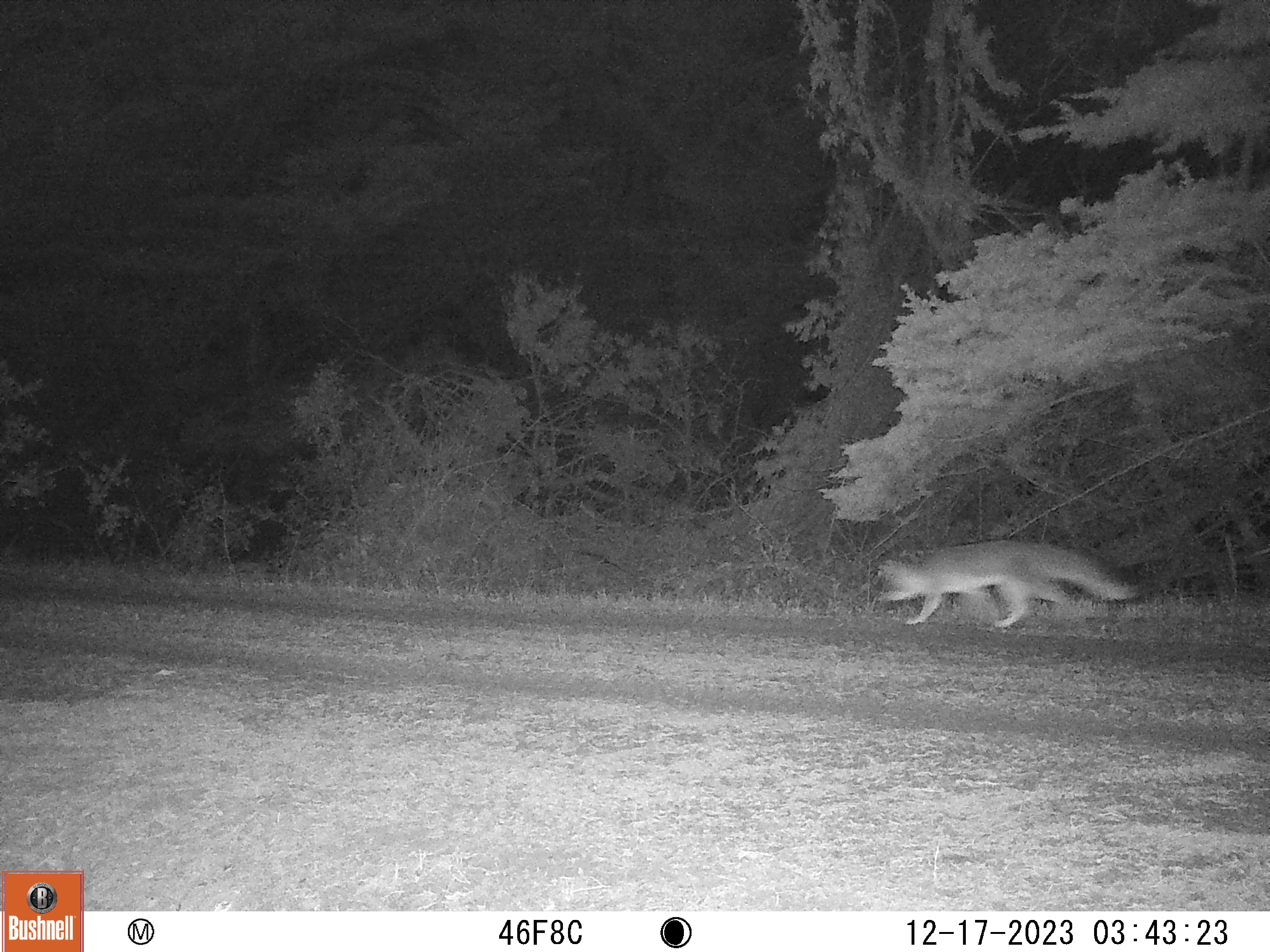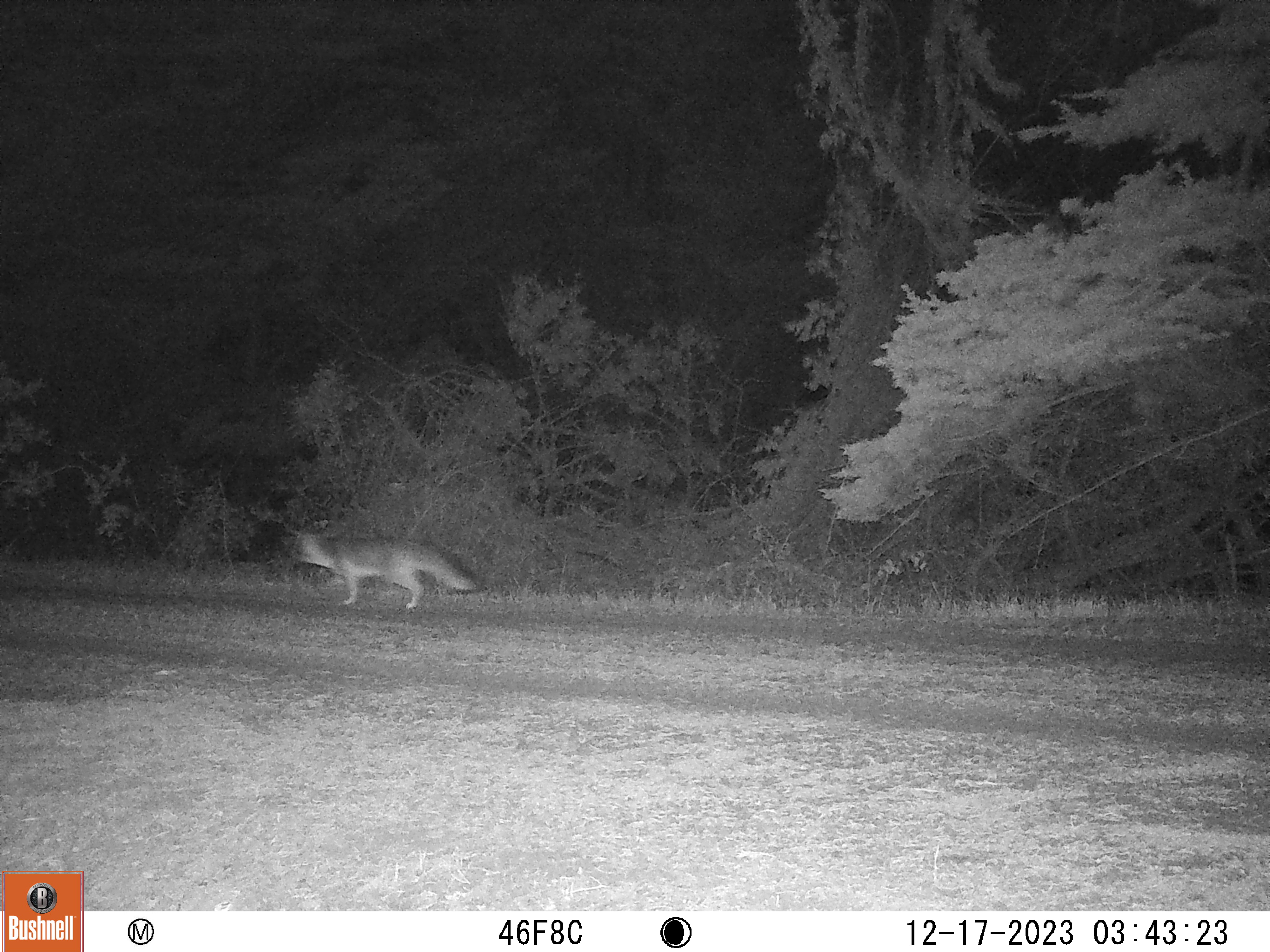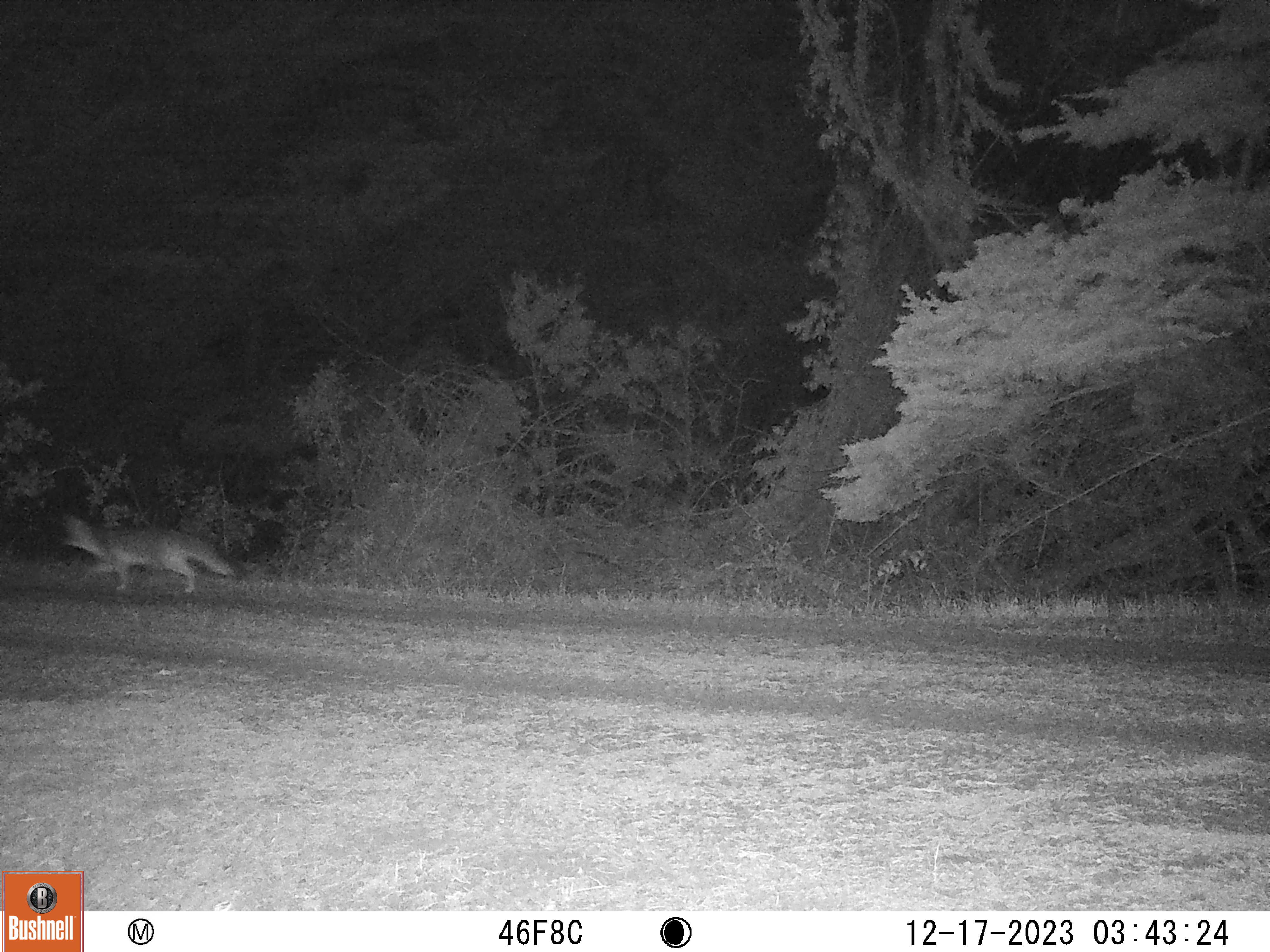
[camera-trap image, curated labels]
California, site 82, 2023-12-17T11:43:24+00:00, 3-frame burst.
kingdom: Animalia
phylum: Chordata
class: Mammalia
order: Carnivora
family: Canidae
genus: Urocyon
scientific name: Urocyon cinereoargenteus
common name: gray fox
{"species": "gray fox (Urocyon cinereoargenteus)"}